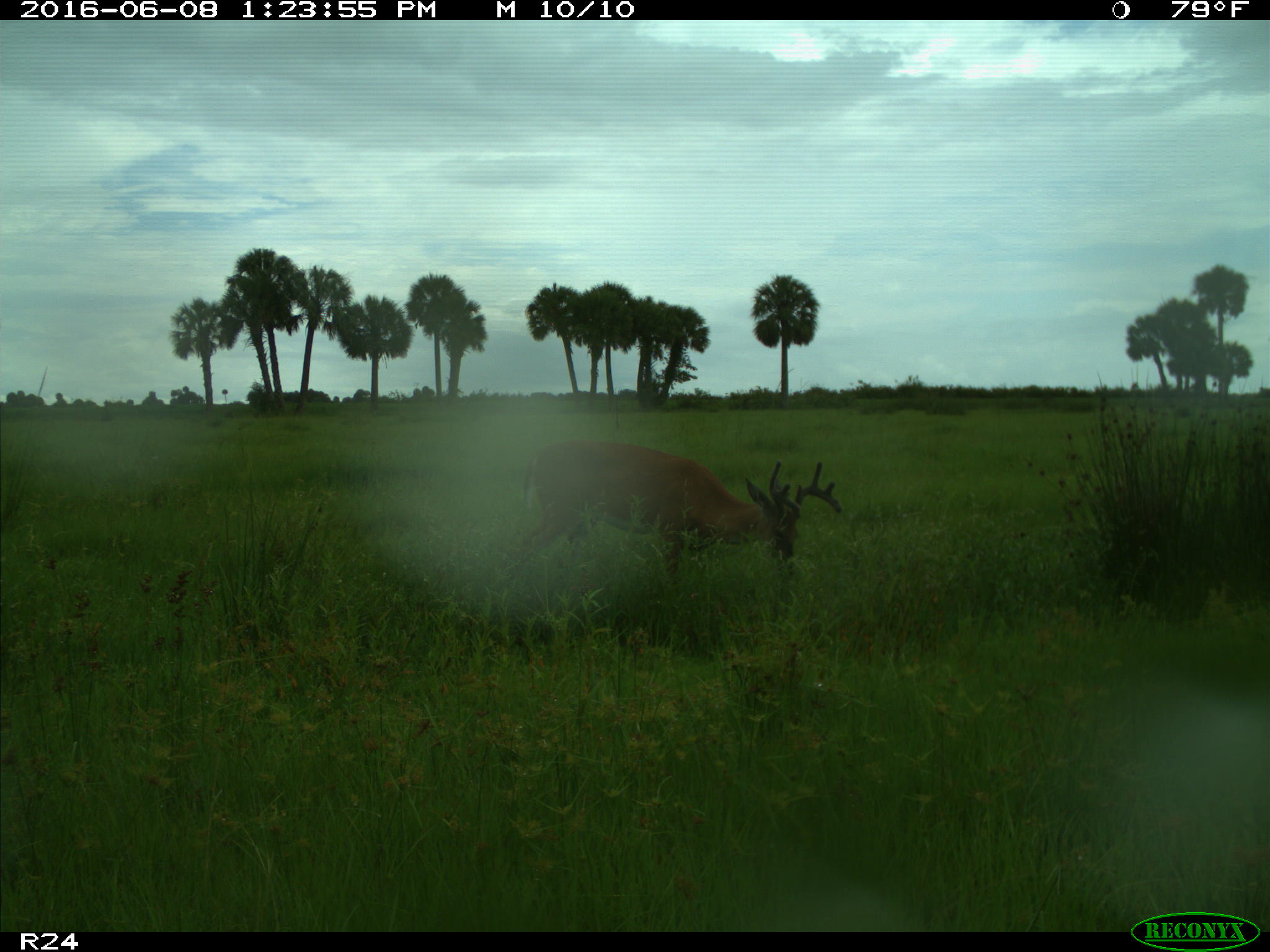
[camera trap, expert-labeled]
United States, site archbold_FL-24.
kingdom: Animalia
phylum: Chordata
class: Mammalia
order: Artiodactyla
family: Cervidae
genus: Odocoileus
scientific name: Odocoileus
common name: deer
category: unidentified deer